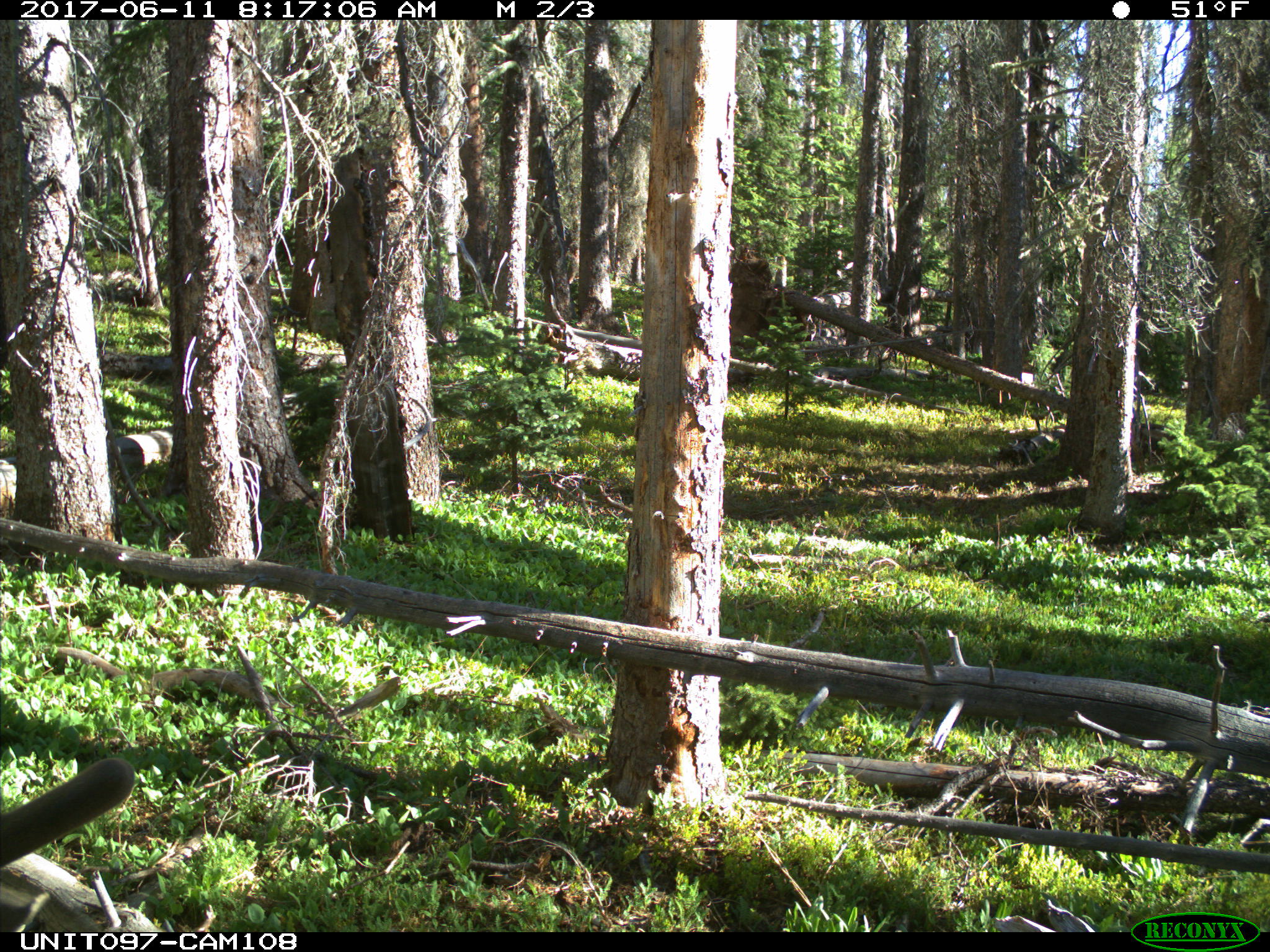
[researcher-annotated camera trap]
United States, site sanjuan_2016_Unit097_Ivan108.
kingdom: Animalia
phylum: Chordata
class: Mammalia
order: Artiodactyla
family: Cervidae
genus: Odocoileus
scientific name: Odocoileus hemionus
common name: mule deer